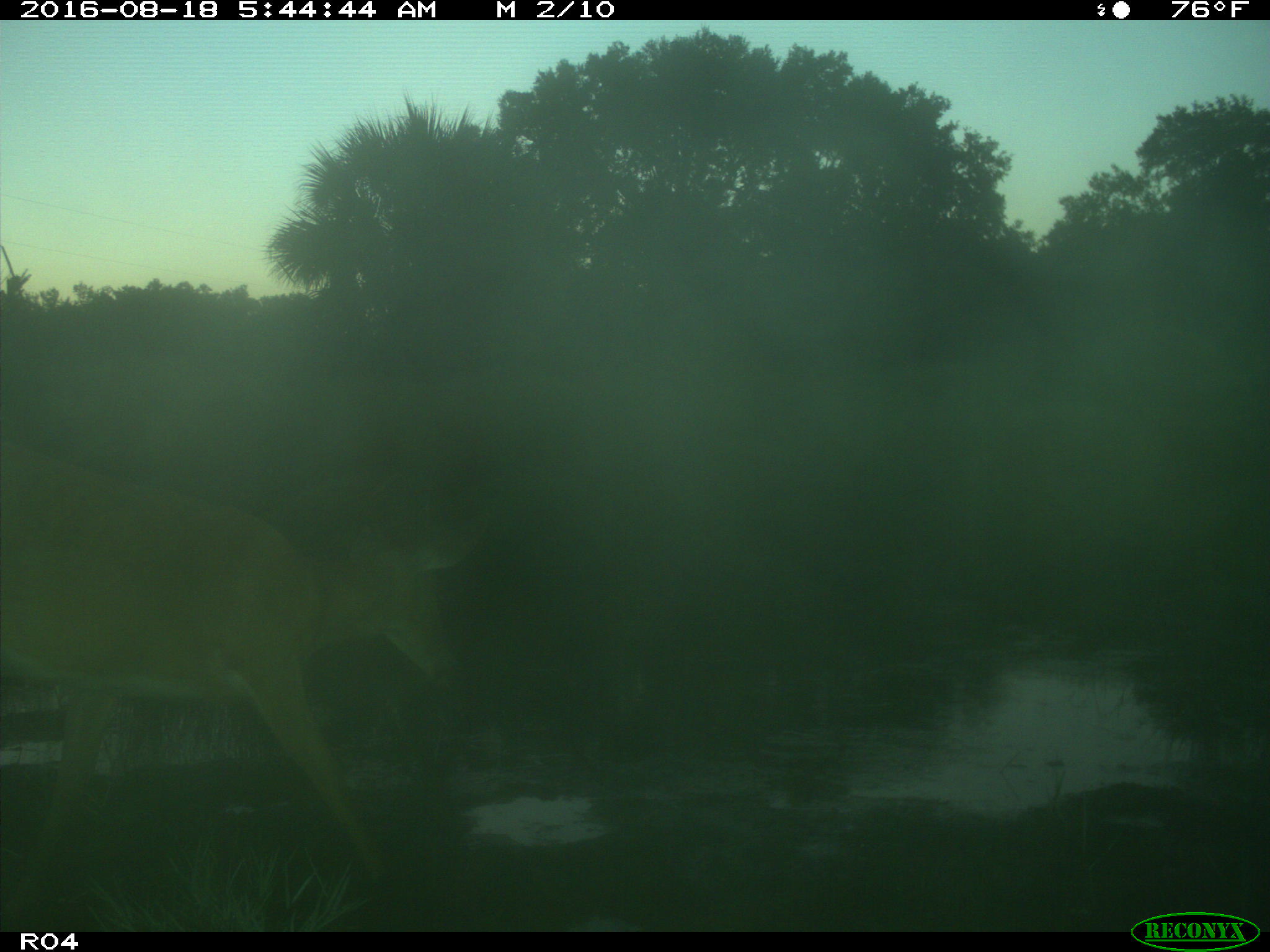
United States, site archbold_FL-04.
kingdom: Animalia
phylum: Chordata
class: Mammalia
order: Artiodactyla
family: Cervidae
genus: Odocoileus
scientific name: Odocoileus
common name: deer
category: unidentified deer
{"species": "unidentified deer (deer) (Odocoileus)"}